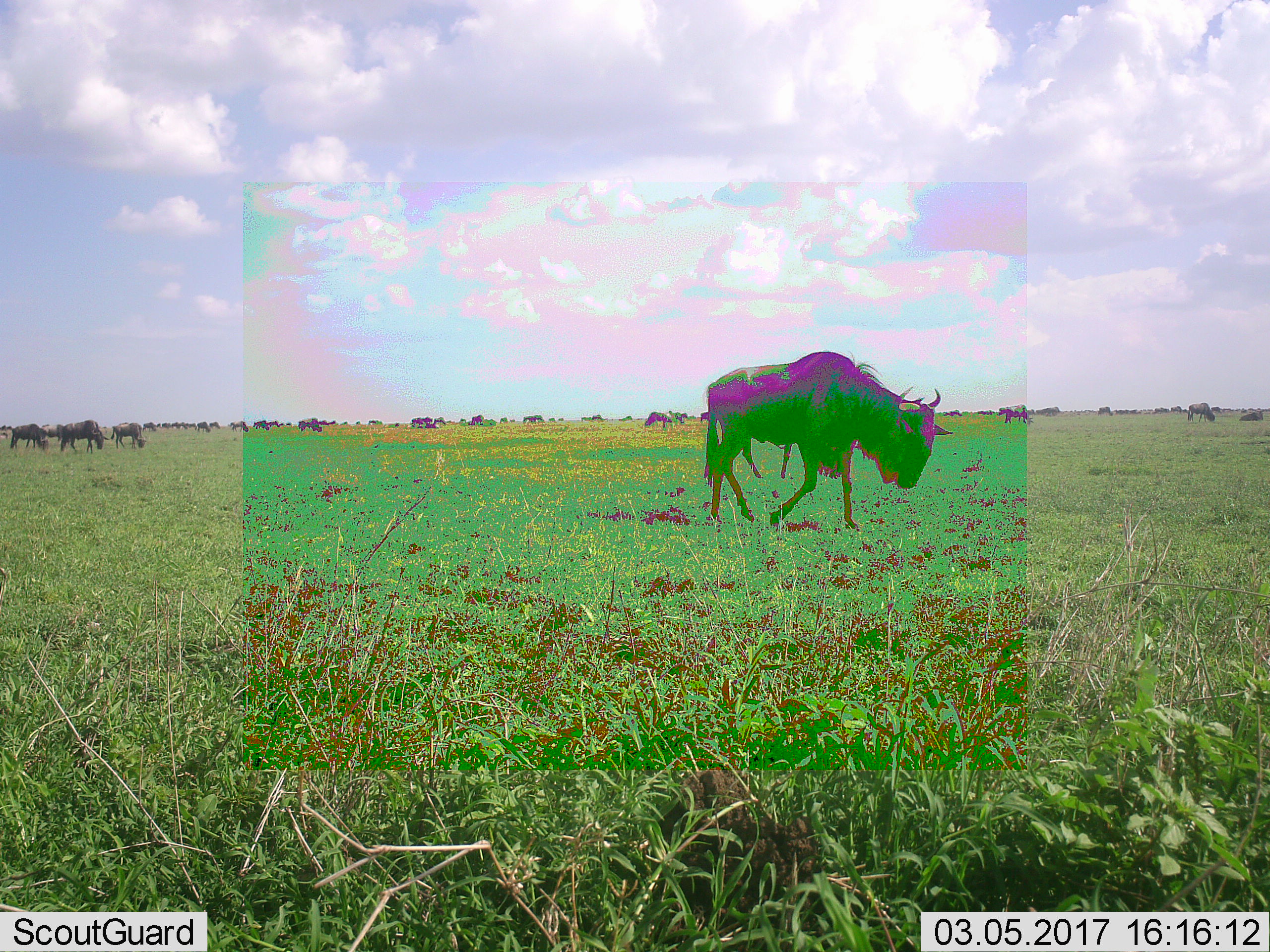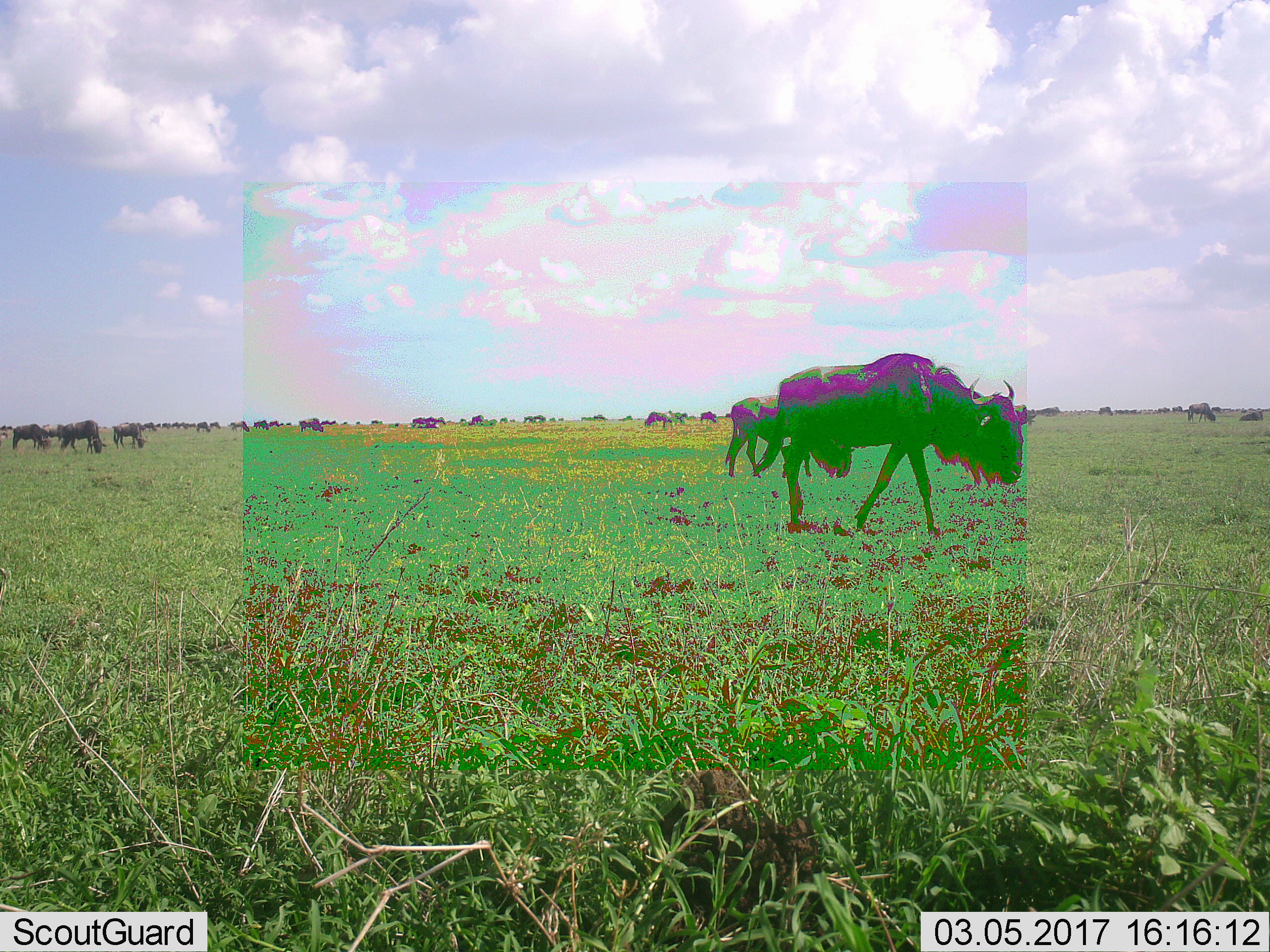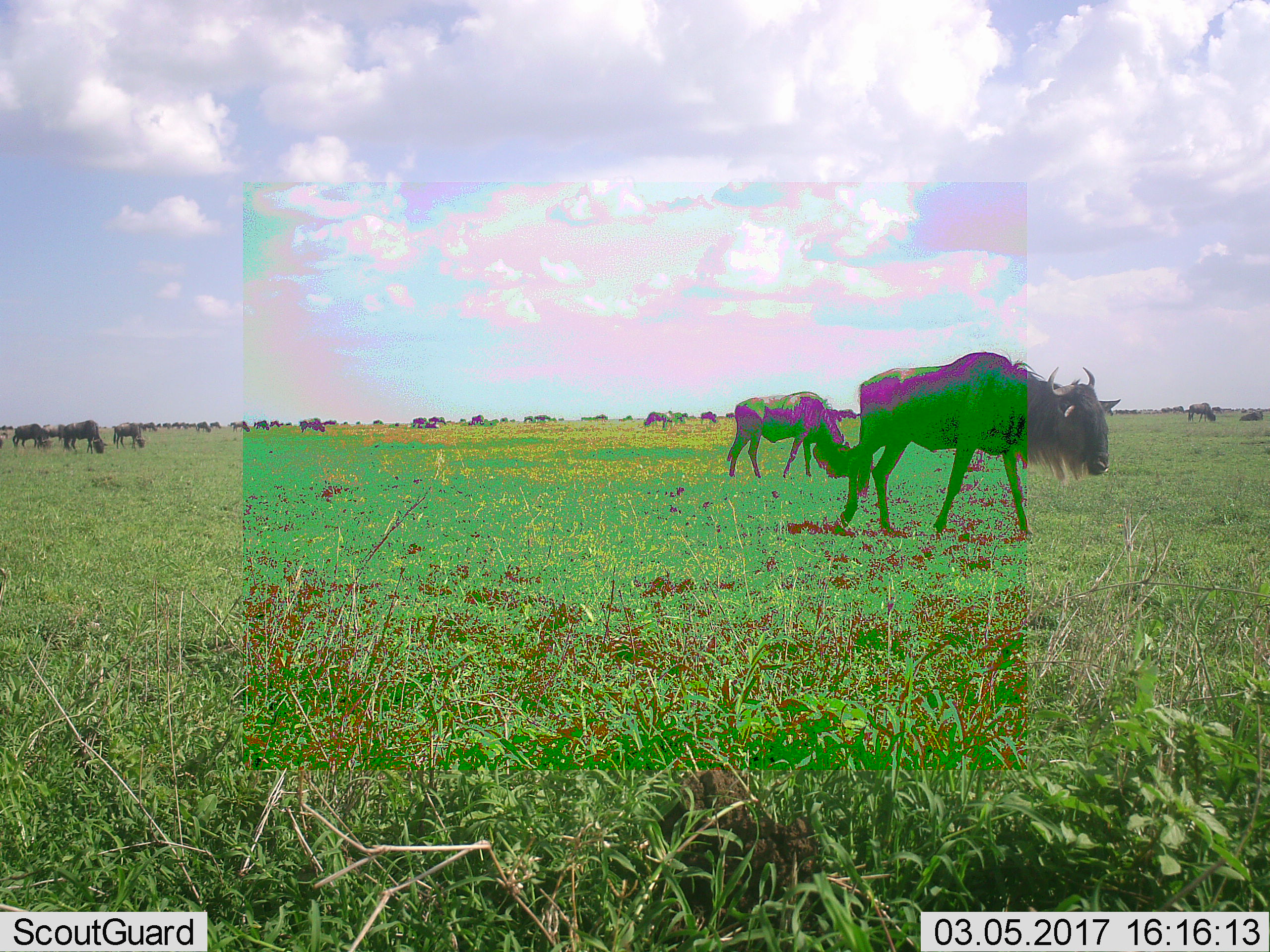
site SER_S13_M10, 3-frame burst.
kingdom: Animalia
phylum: Chordata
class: Mammalia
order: Artiodactyla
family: Bovidae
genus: Connochaetes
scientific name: Connochaetes taurinus taurinus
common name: blue wildebeest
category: wildebeestblue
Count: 11-50.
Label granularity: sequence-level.